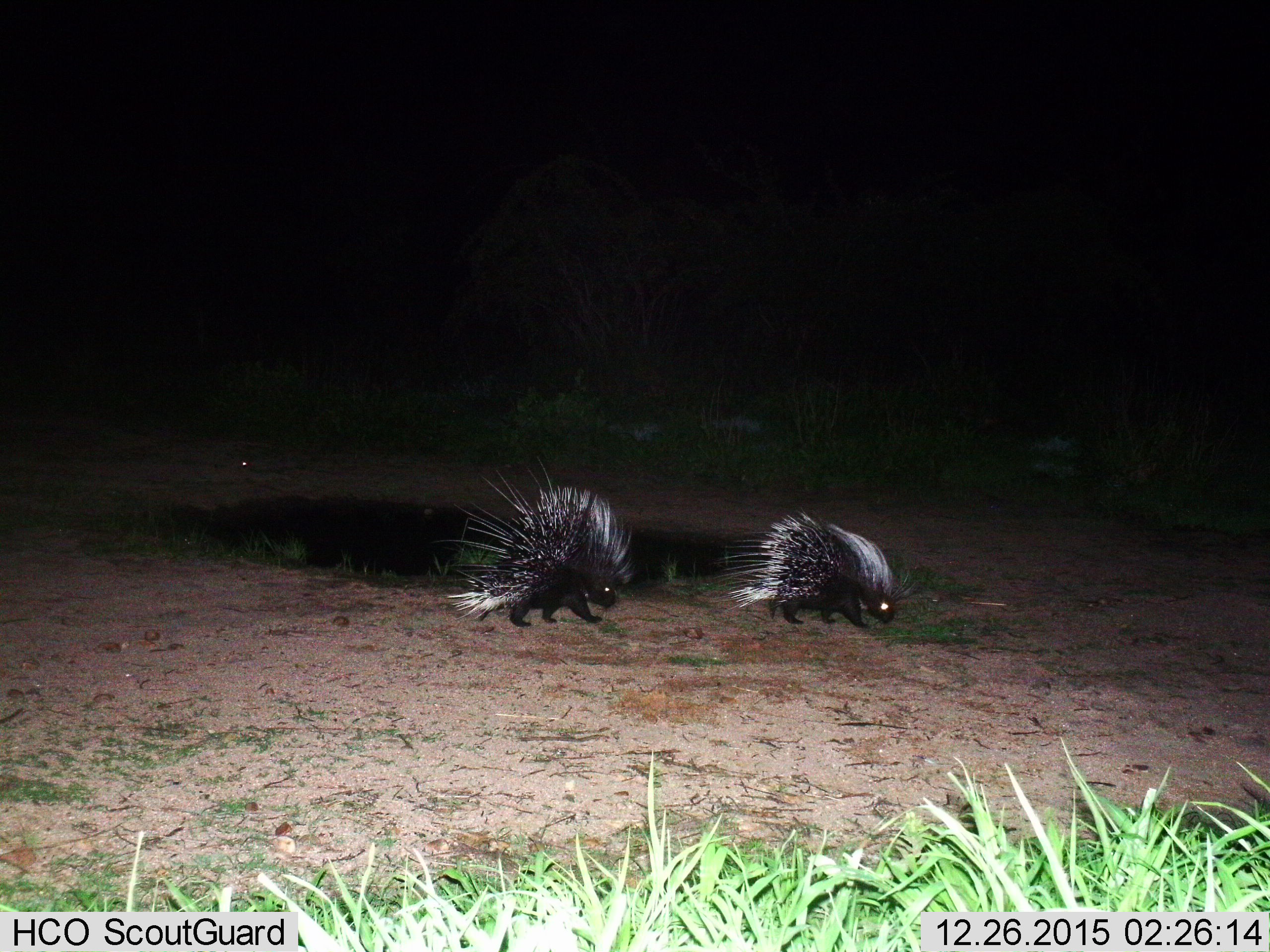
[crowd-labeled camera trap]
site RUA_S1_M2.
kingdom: Animalia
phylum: Chordata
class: Mammalia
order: Rodentia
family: Hystricidae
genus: Hystrix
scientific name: Hystrix cristata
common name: crested porcupine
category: porcupine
Porcupine (crested porcupine) (Hystrix cristata), count 2. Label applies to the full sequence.